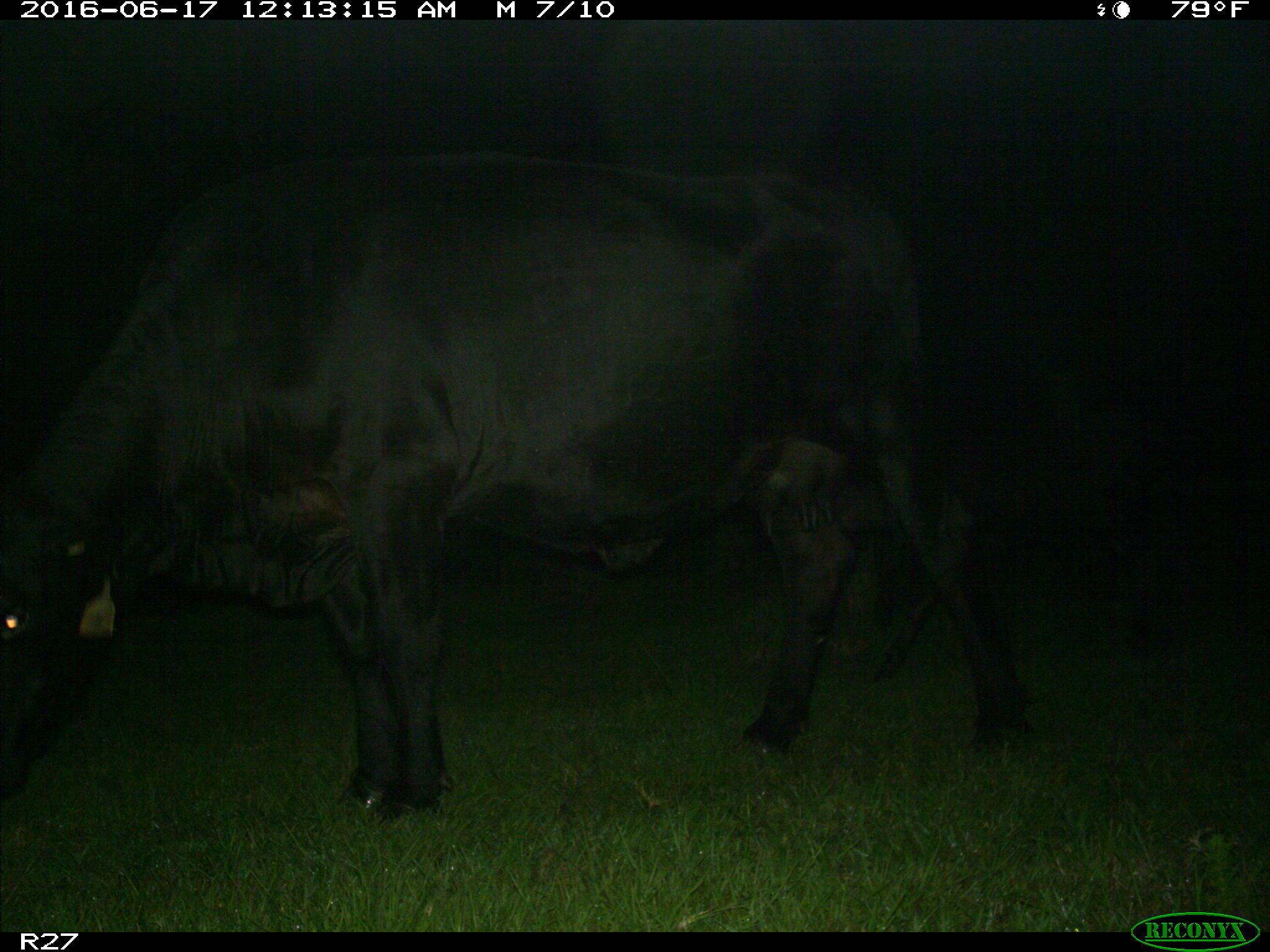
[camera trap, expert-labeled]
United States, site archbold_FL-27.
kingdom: Animalia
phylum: Chordata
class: Mammalia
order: Artiodactyla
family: Bovidae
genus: Bos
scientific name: Bos taurus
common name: domestic cow